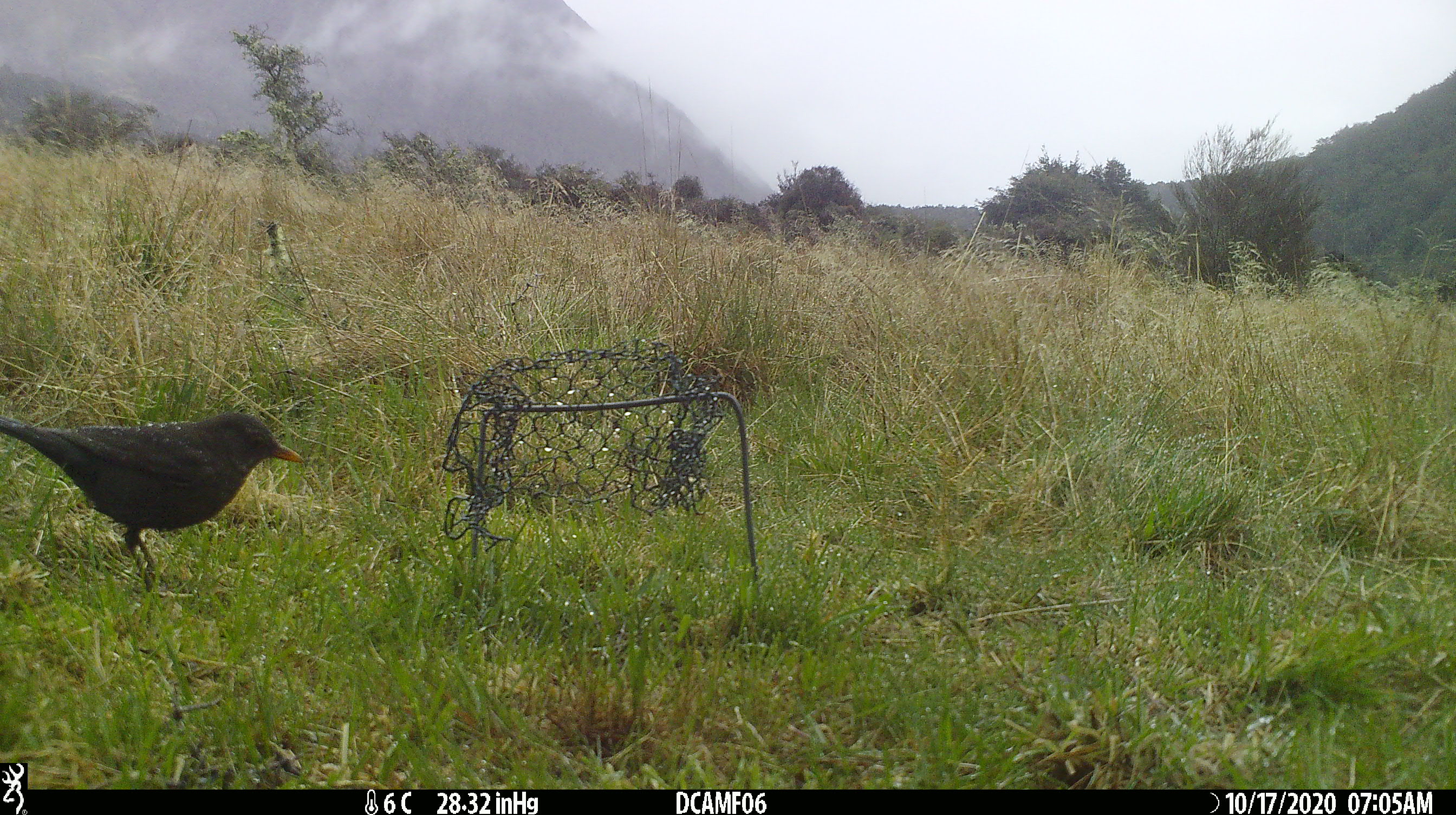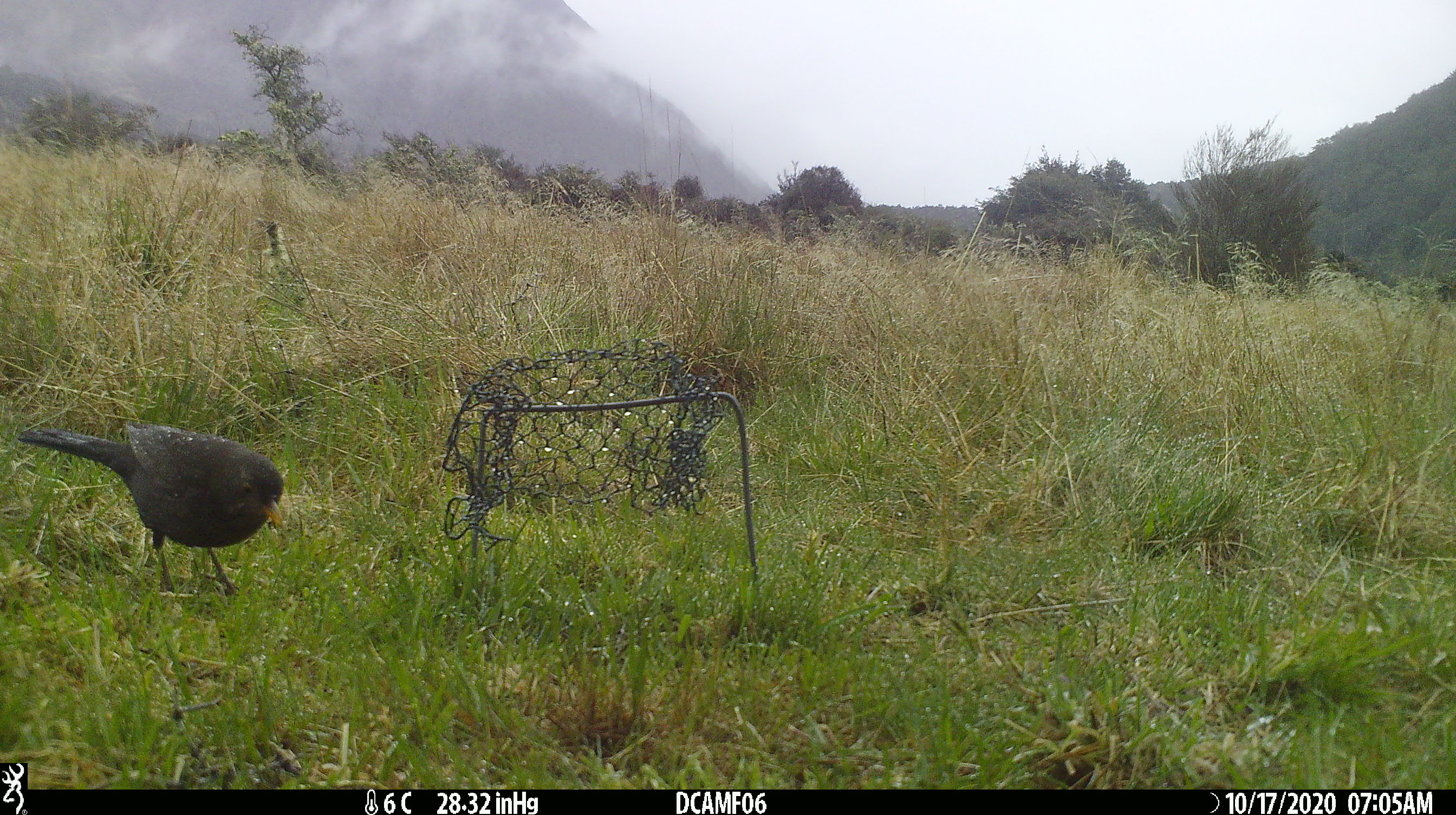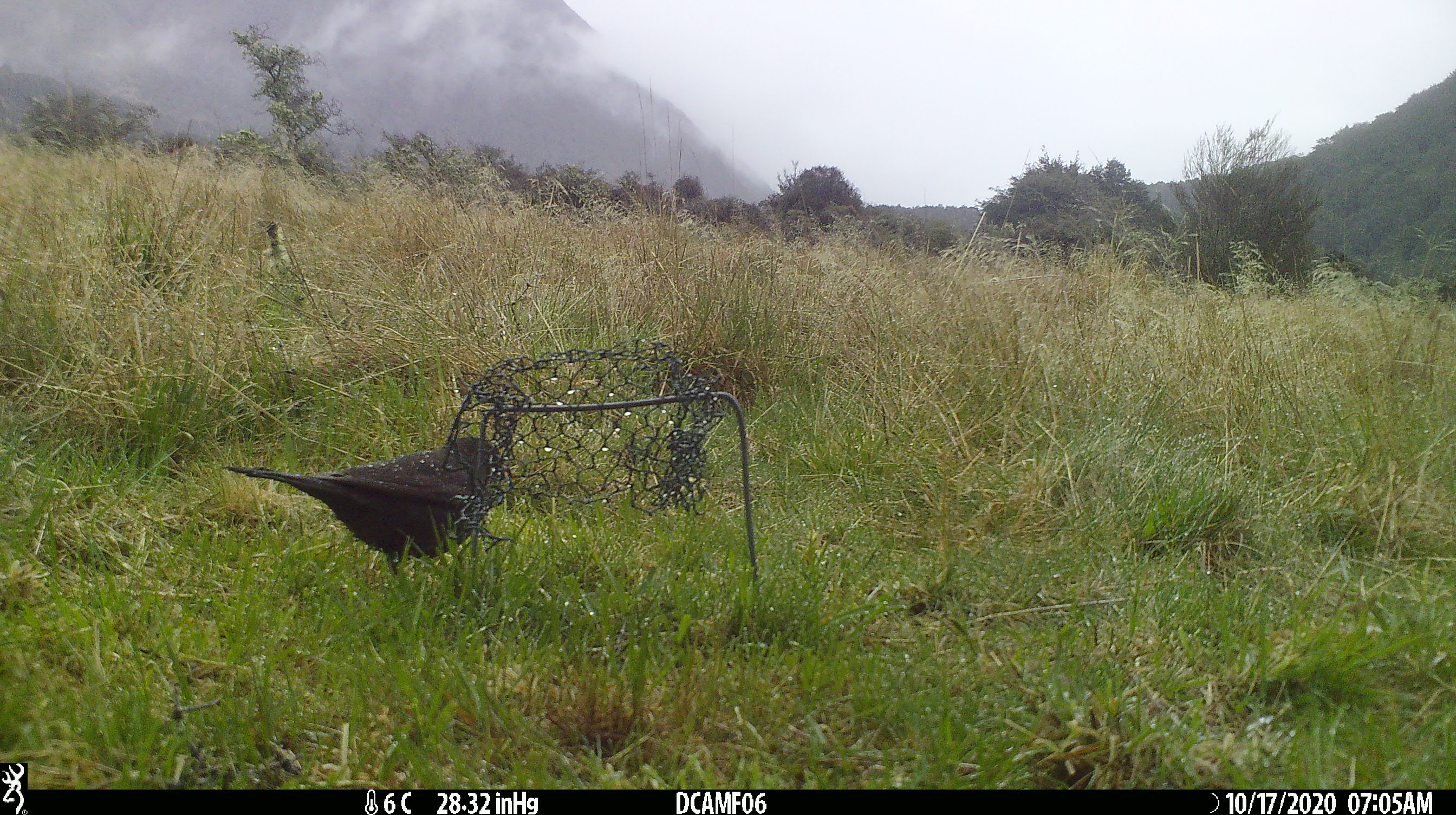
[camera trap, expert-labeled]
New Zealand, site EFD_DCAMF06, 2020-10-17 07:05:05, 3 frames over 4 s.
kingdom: Animalia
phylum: Chordata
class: Aves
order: Passeriformes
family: Turdidae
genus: Turdus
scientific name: Turdus merula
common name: eurasian blackbird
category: blackbird